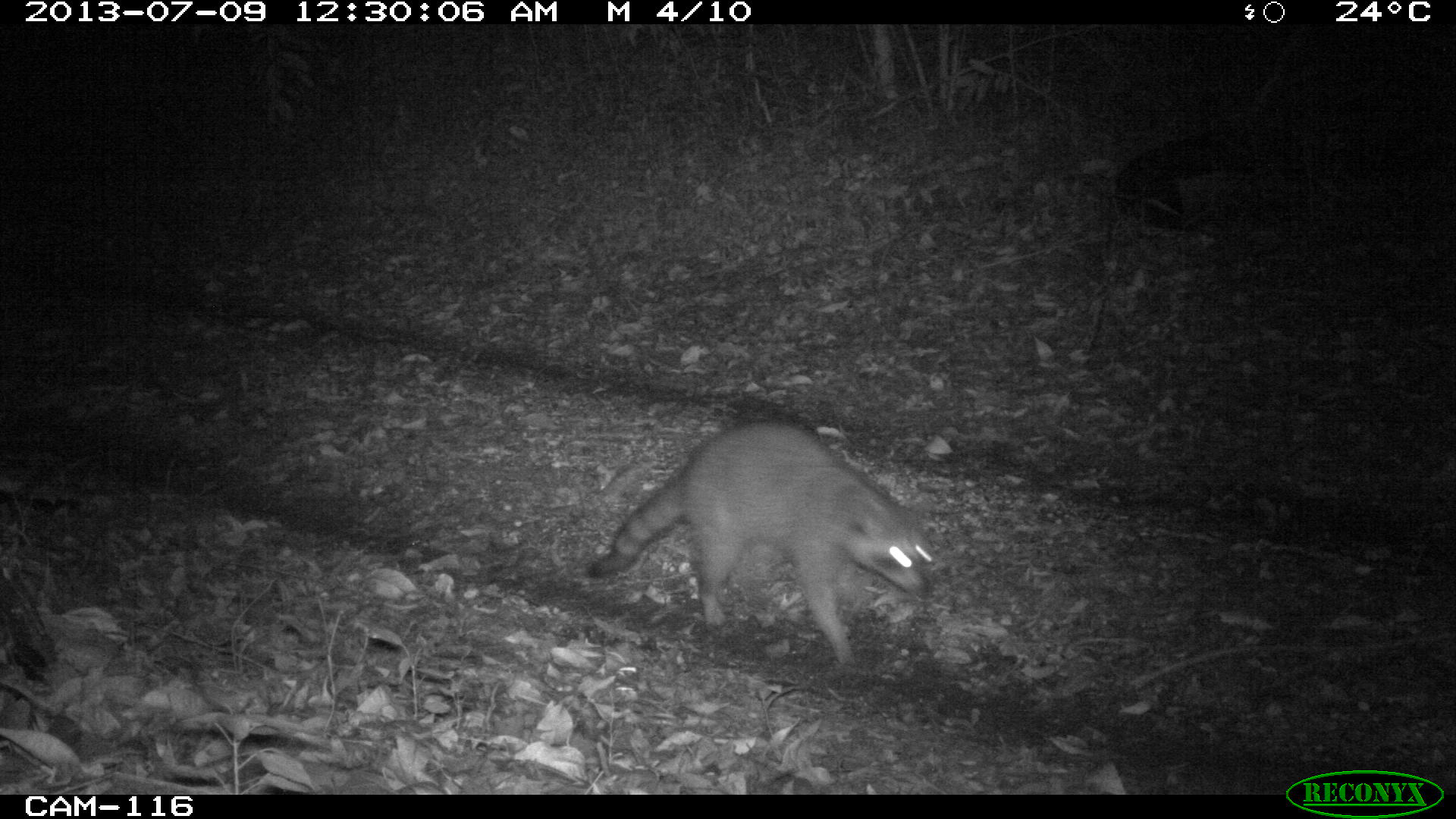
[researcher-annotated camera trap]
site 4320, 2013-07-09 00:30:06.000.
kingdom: Animalia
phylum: Chordata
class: Mammalia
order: Carnivora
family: Procyonidae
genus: Procyon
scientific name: Procyon lotor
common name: common raccoon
Procyon lotor (common raccoon), count 1.